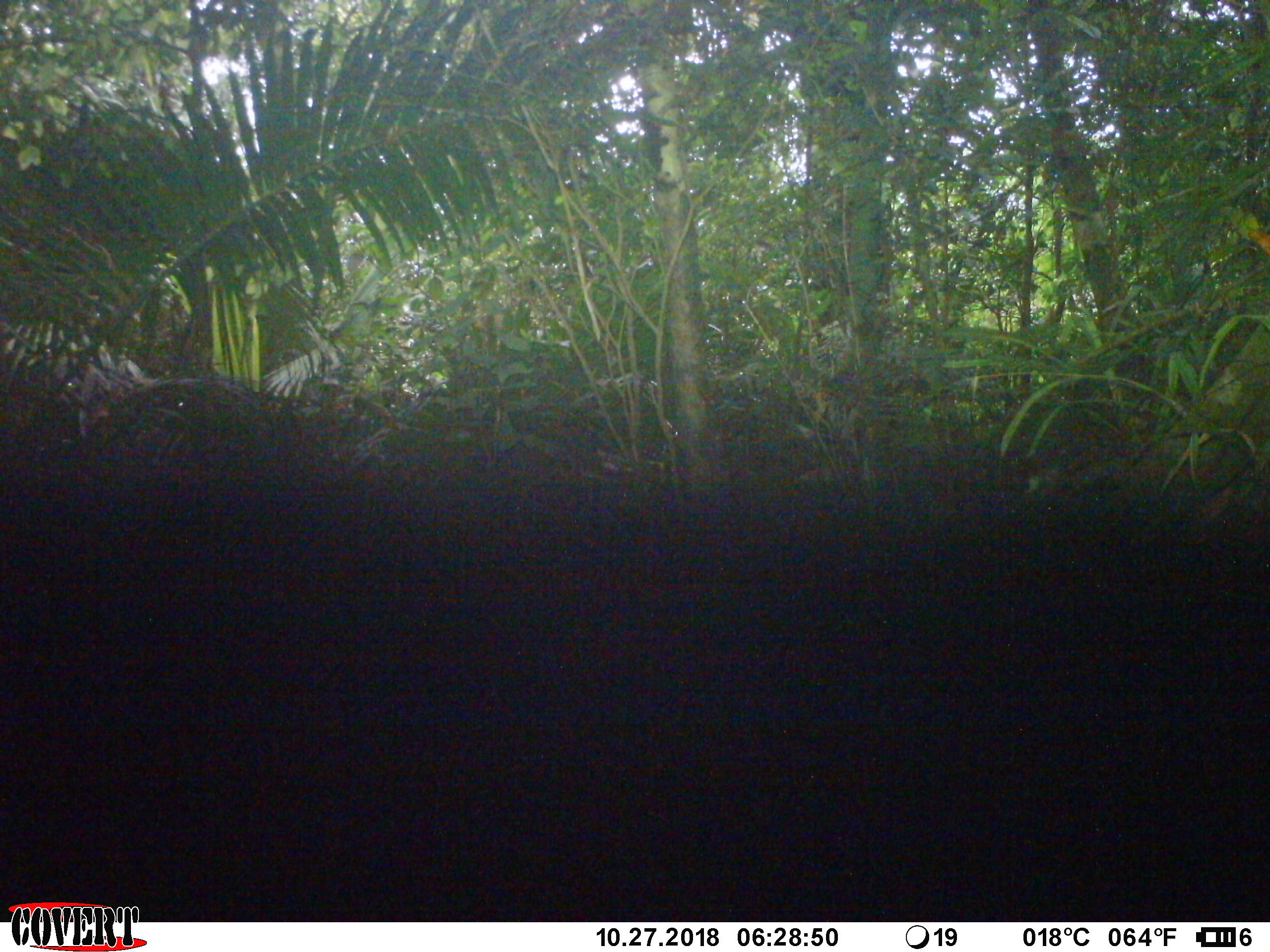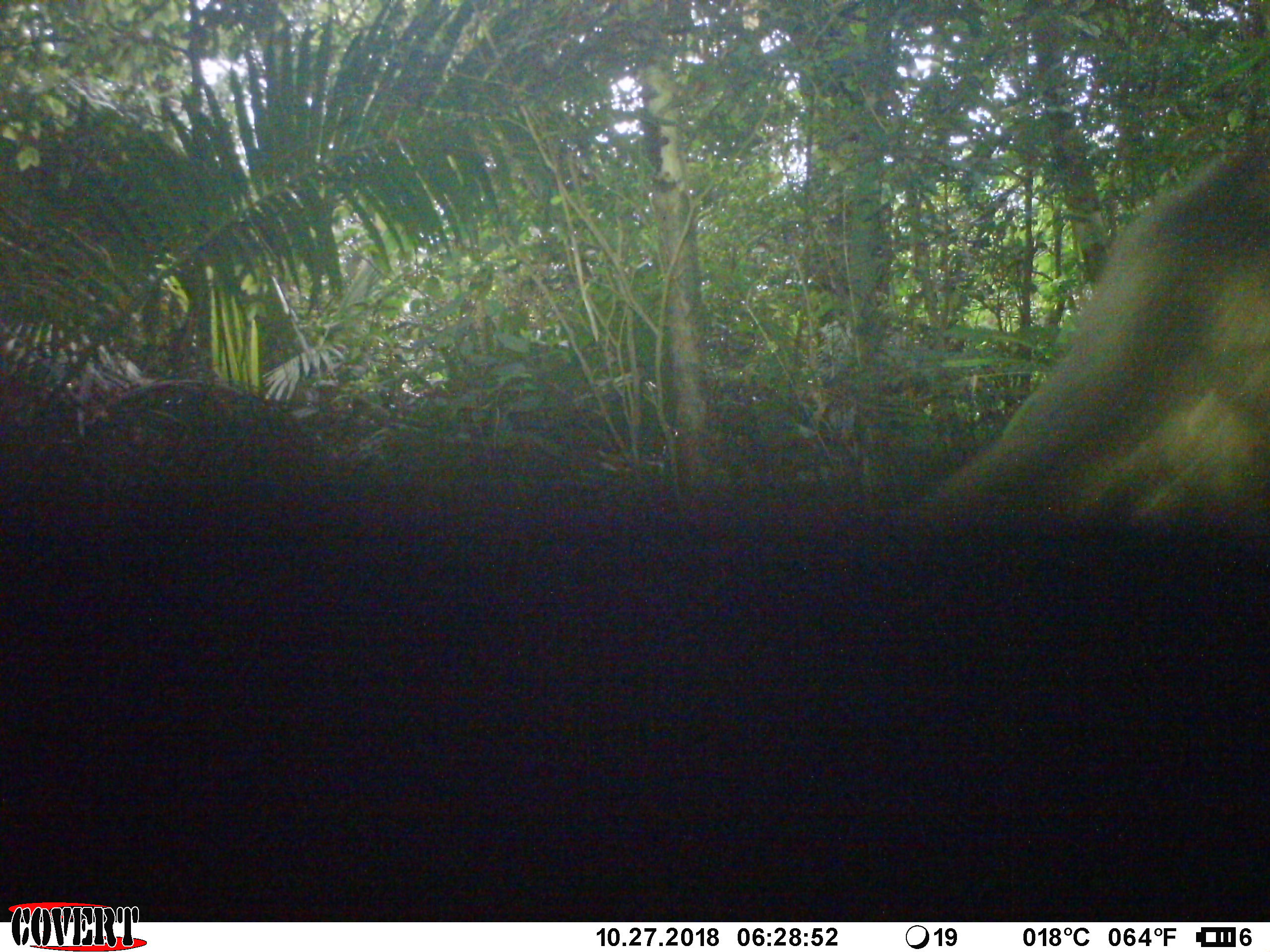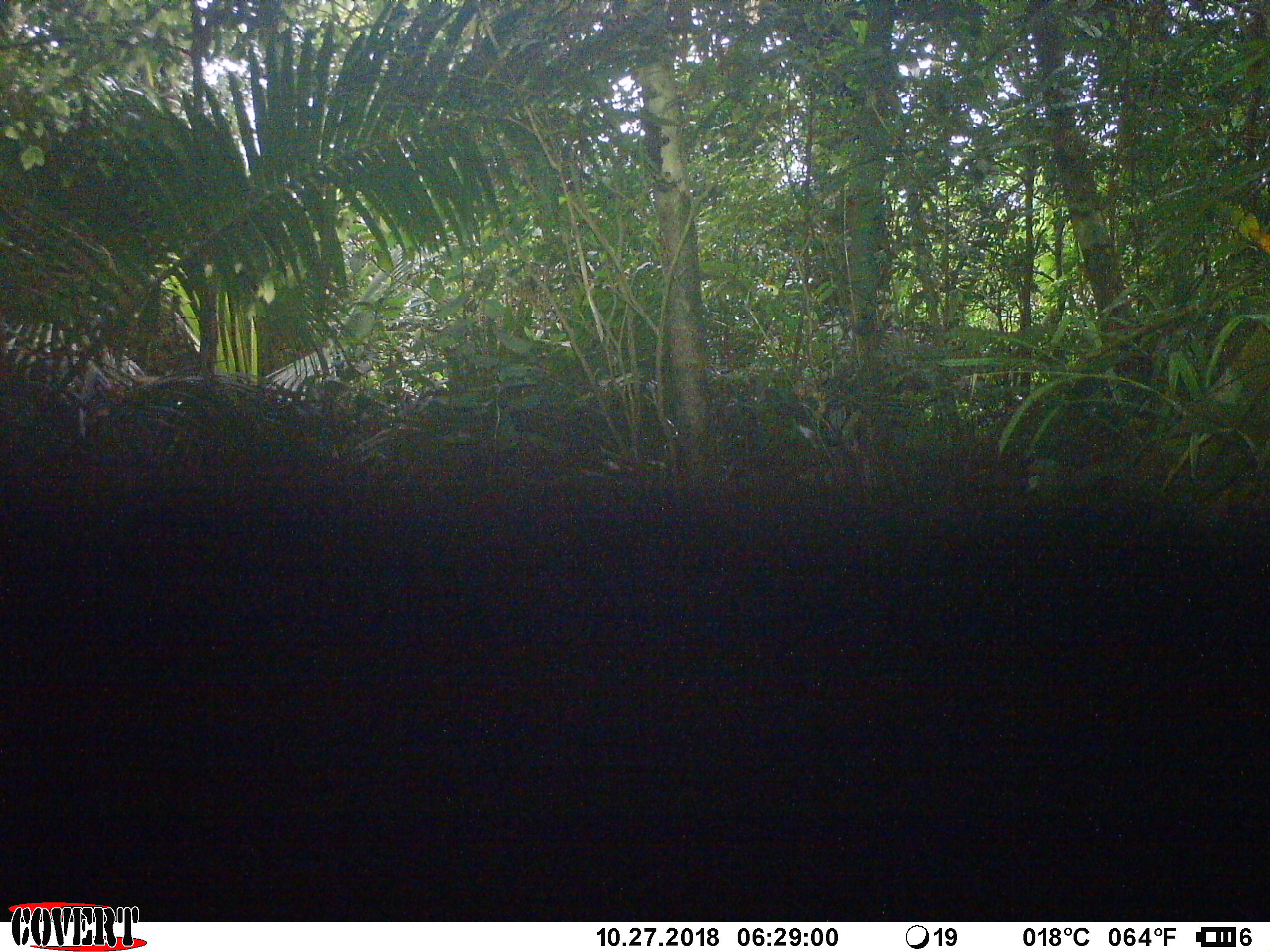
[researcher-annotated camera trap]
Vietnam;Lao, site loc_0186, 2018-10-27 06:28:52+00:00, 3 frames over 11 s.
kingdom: Animalia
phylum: Chordata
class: Mammalia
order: Primates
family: Cercopithecidae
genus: Macaca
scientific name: Macaca arctoides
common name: stump-tailed macaque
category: stump tailed macaque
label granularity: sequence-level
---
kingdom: Animalia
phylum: Chordata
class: Mammalia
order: Artiodactyla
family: Cervidae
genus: Muntiacus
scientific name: Muntiacus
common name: muntjacs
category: unidentified muntjac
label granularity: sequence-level